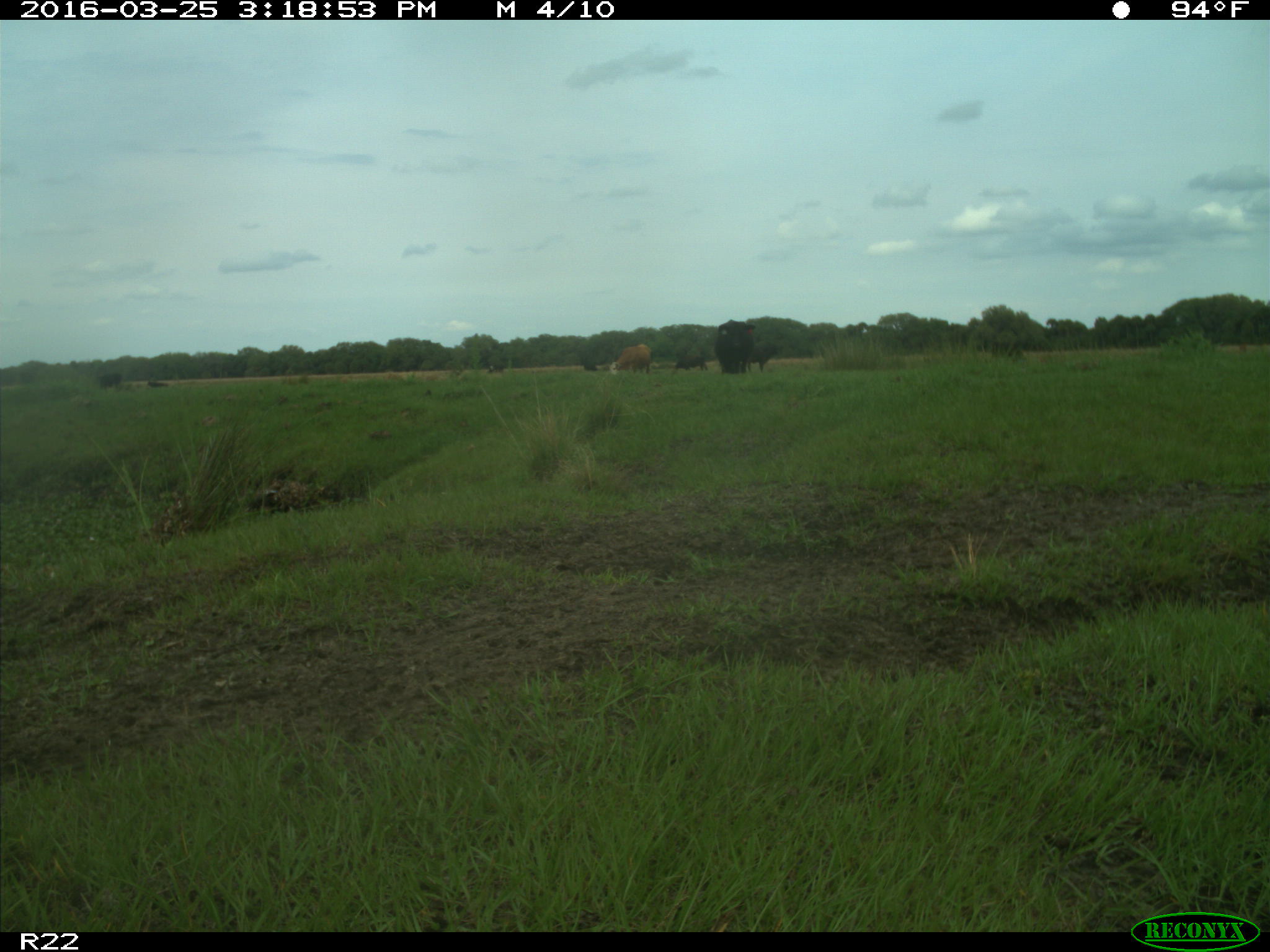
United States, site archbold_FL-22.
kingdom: Animalia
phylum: Chordata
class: Mammalia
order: Artiodactyla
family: Bovidae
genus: Bos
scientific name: Bos taurus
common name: domestic cow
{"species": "Bos taurus (domestic cow)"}